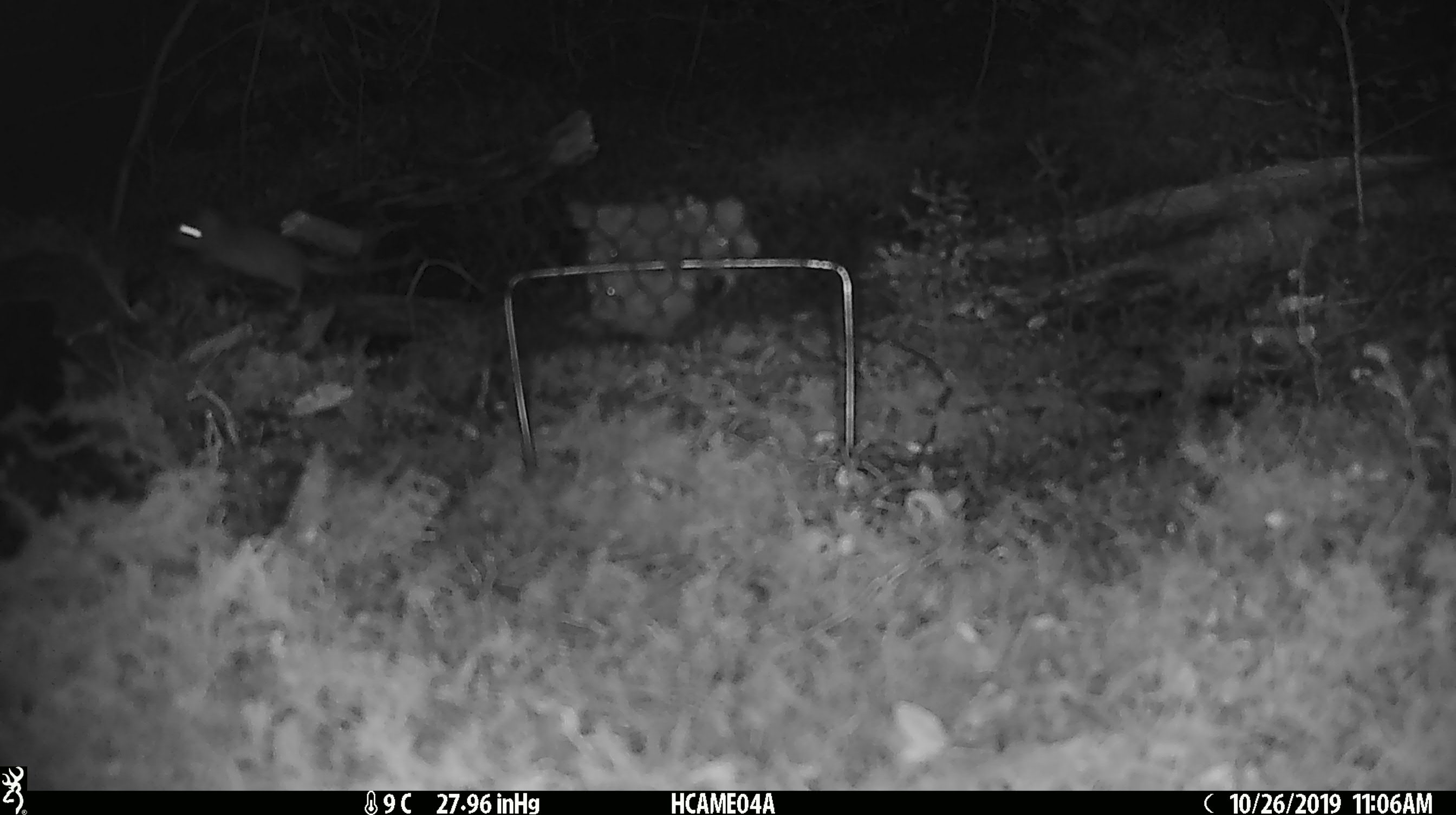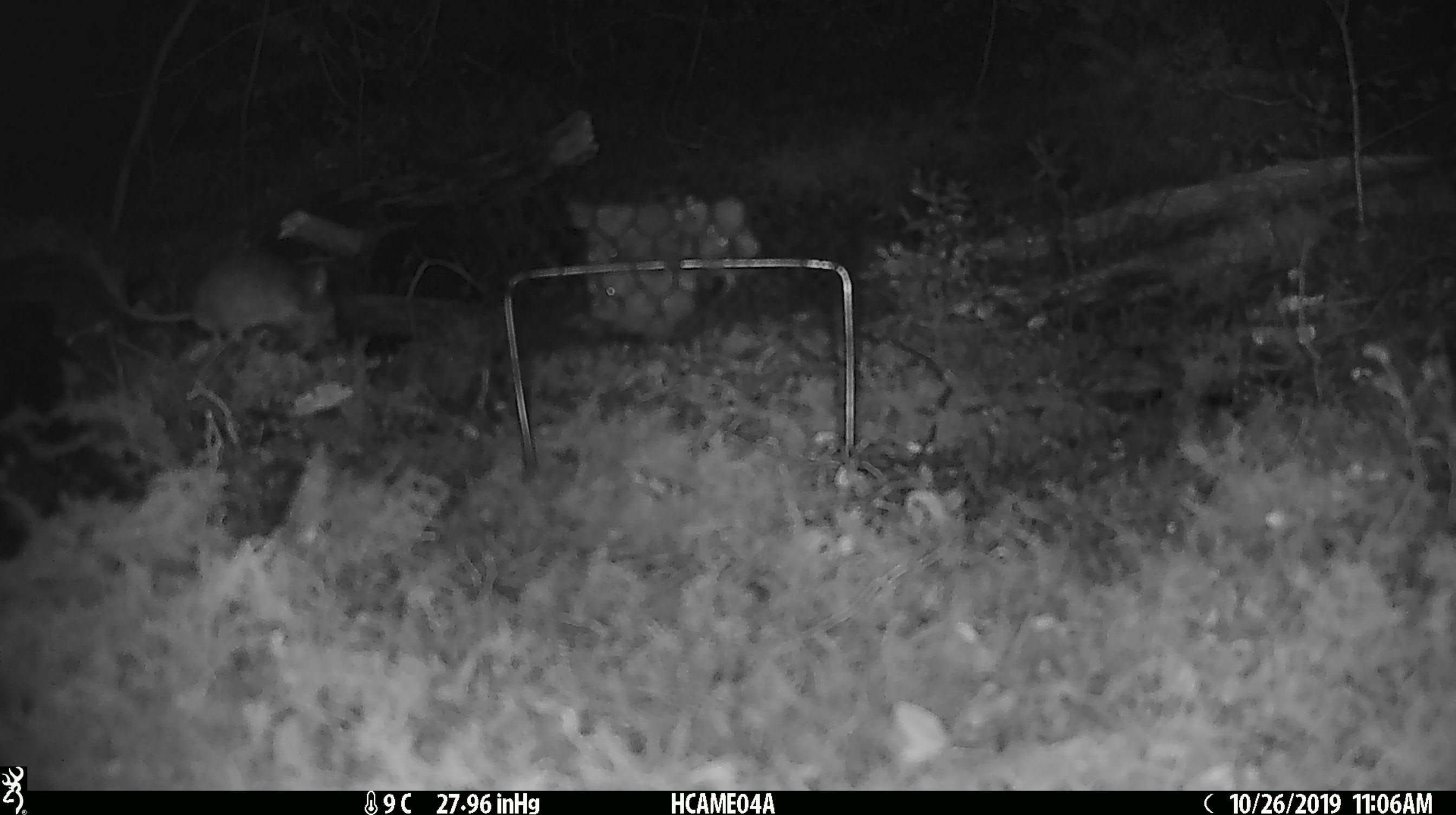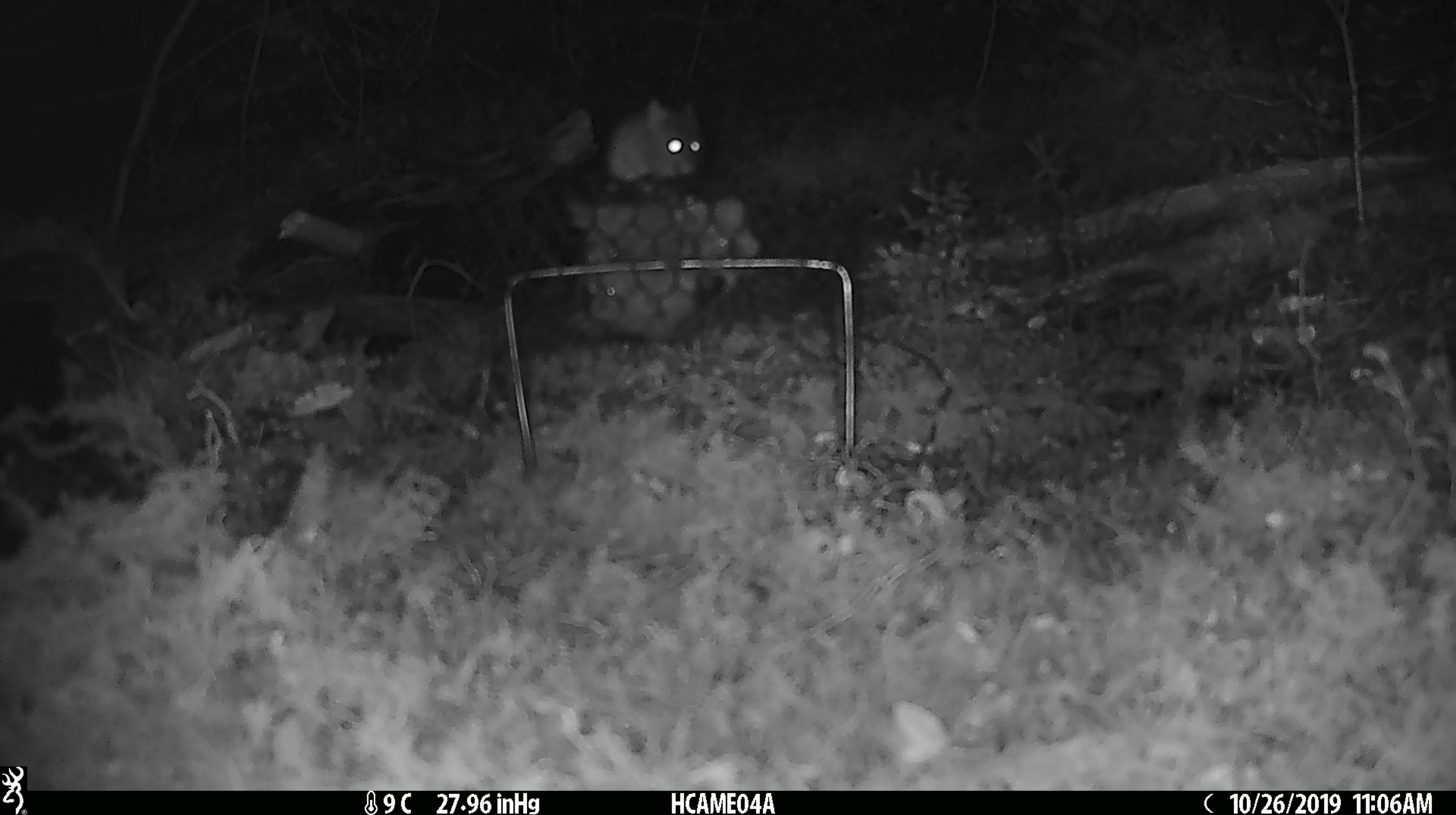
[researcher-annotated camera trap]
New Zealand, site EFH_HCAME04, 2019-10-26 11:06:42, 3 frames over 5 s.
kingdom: Animalia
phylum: Chordata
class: Mammalia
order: Rodentia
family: Muridae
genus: Mus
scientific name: Mus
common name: mouse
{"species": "mouse (Mus)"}